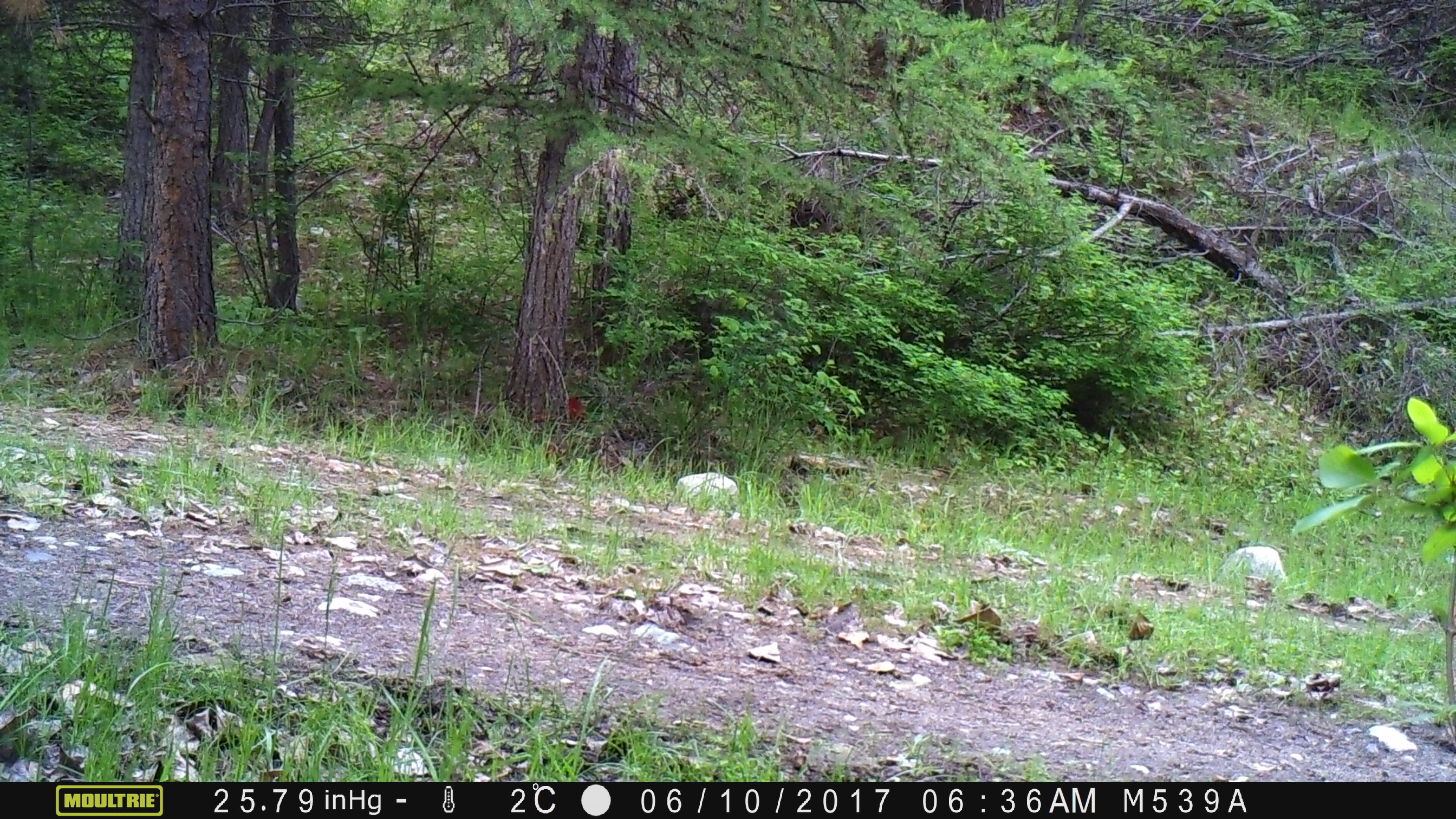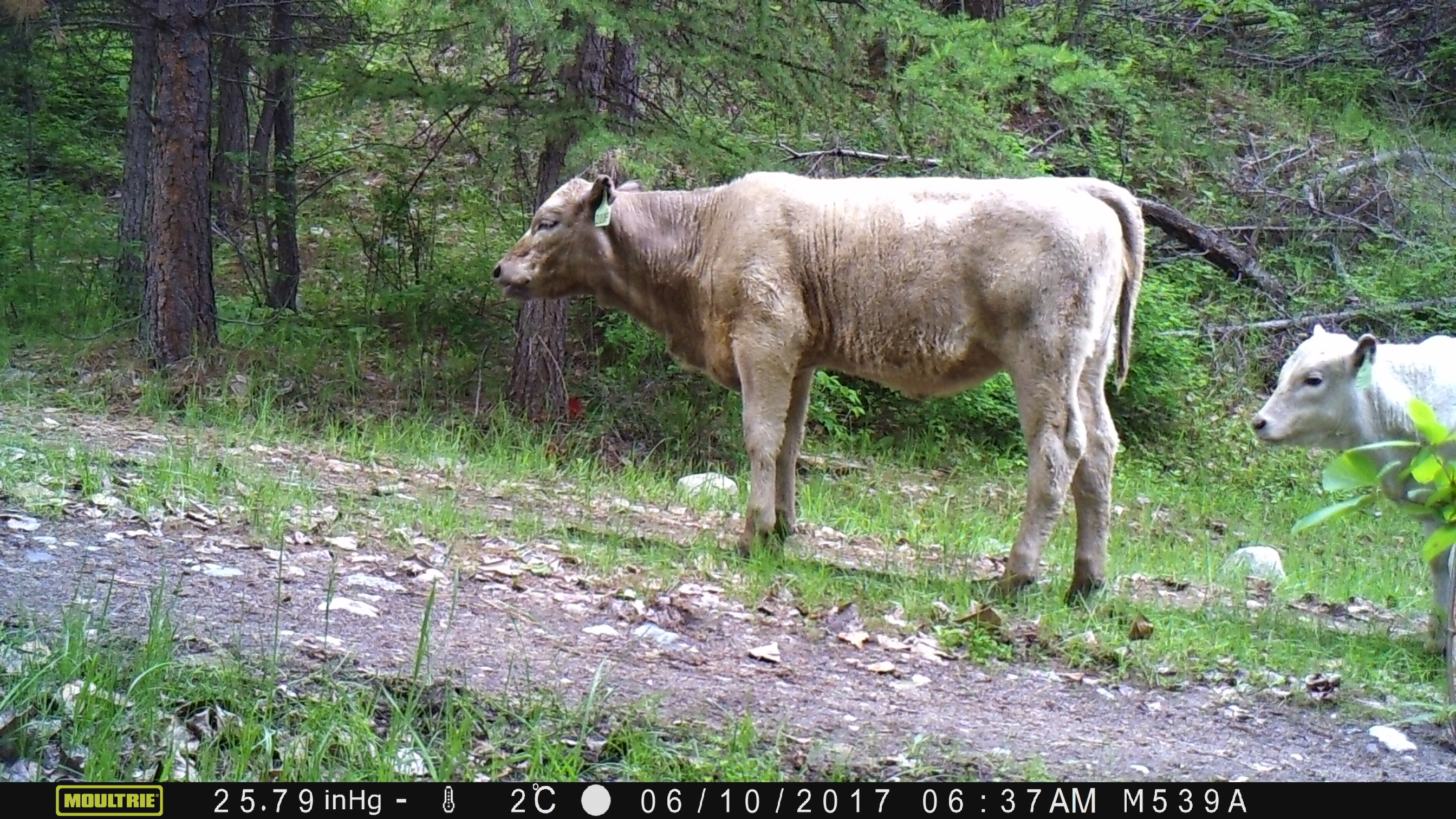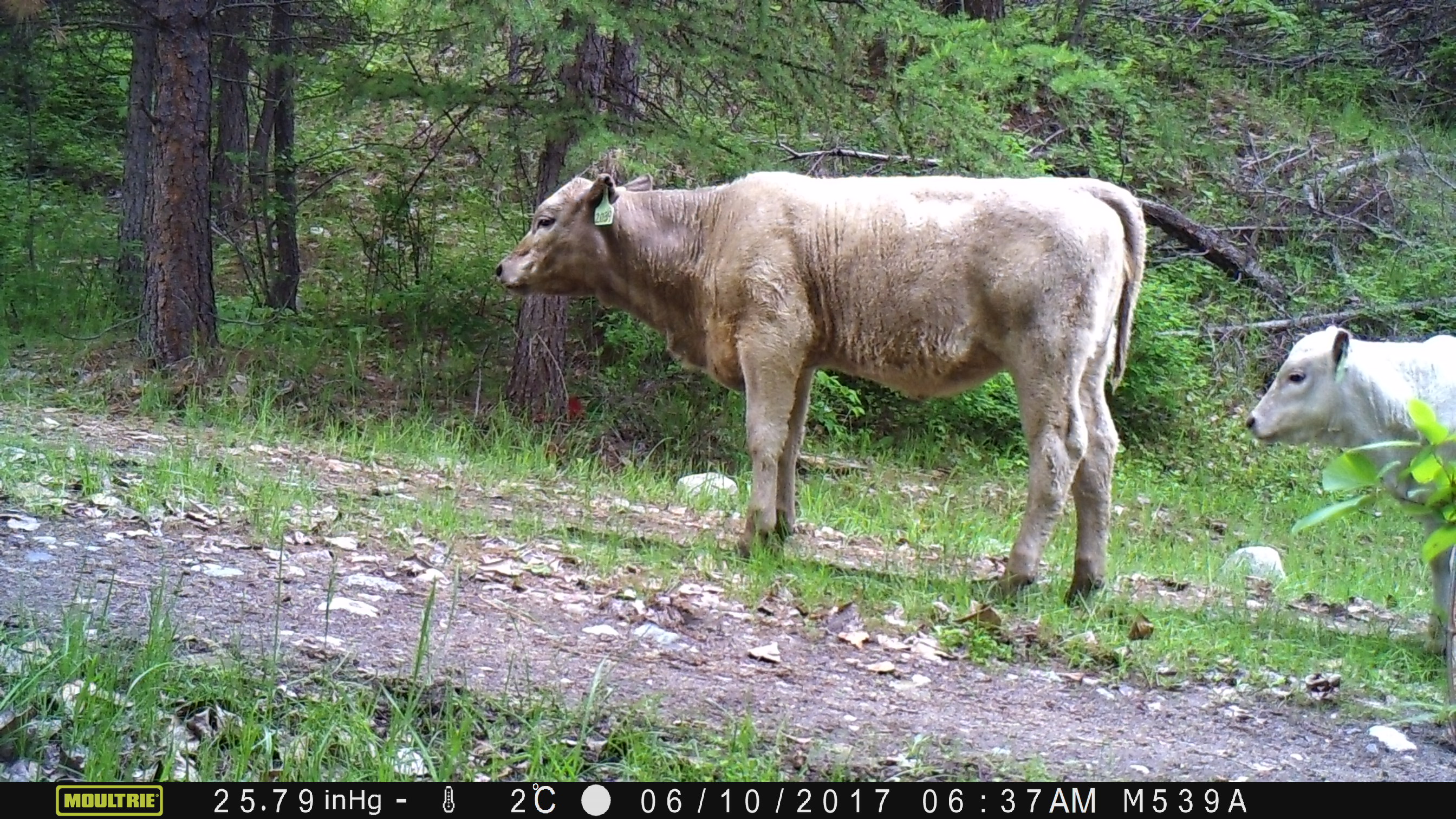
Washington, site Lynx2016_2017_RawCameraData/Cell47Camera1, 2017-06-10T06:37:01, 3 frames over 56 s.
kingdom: Animalia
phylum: Chordata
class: Mammalia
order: Artiodactyla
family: Bovidae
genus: Bos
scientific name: Bos taurus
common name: domestic cattle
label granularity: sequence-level